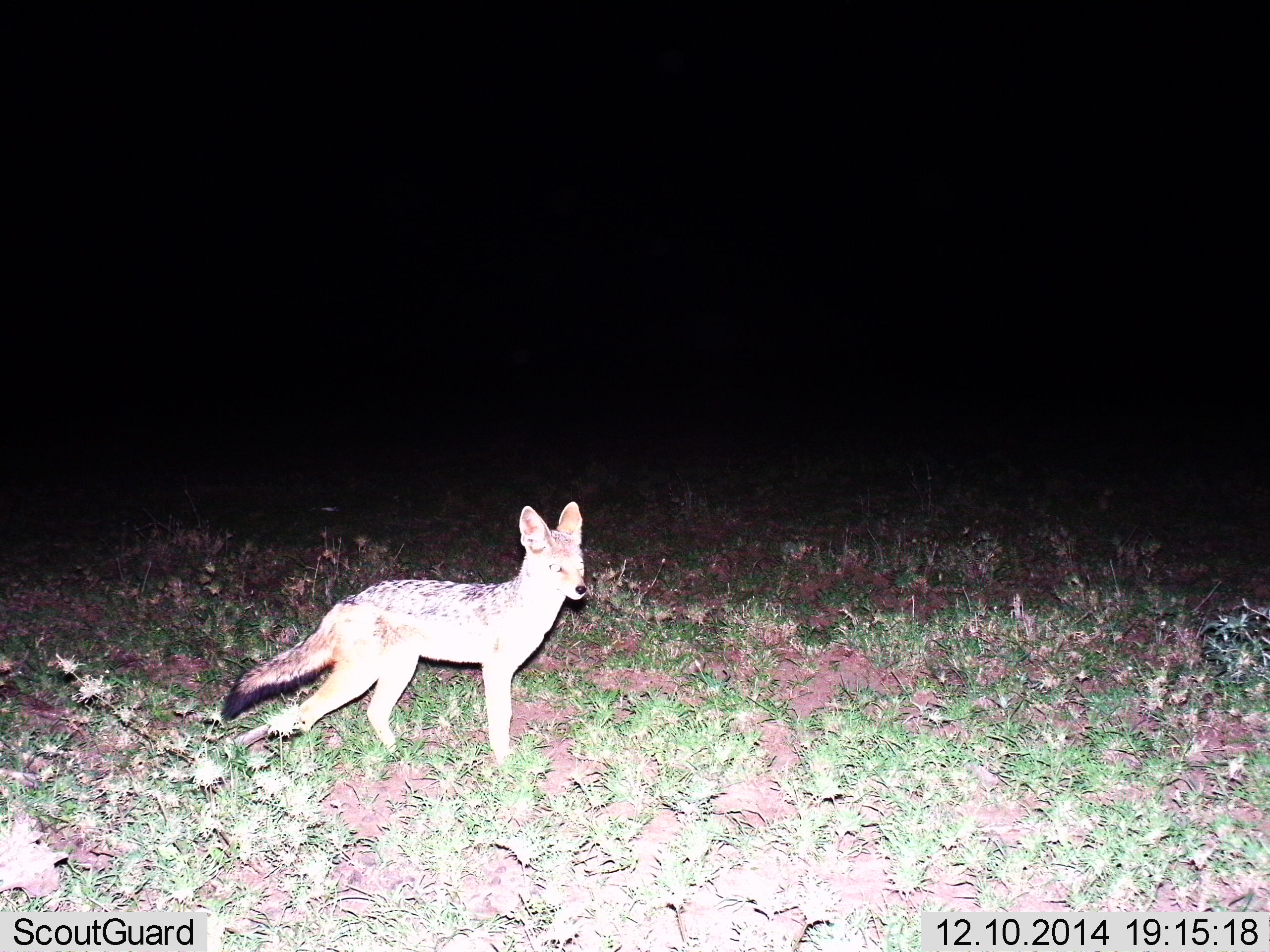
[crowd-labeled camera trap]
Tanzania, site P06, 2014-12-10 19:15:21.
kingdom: Animalia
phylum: Chordata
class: Mammalia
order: Carnivora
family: Canidae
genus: Lupulella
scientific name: Lupulella mesomelas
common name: black-backed jackal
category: jackal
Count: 1.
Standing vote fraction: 80%.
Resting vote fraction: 0%.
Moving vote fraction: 20%.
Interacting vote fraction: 0%.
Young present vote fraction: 0%.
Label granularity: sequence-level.